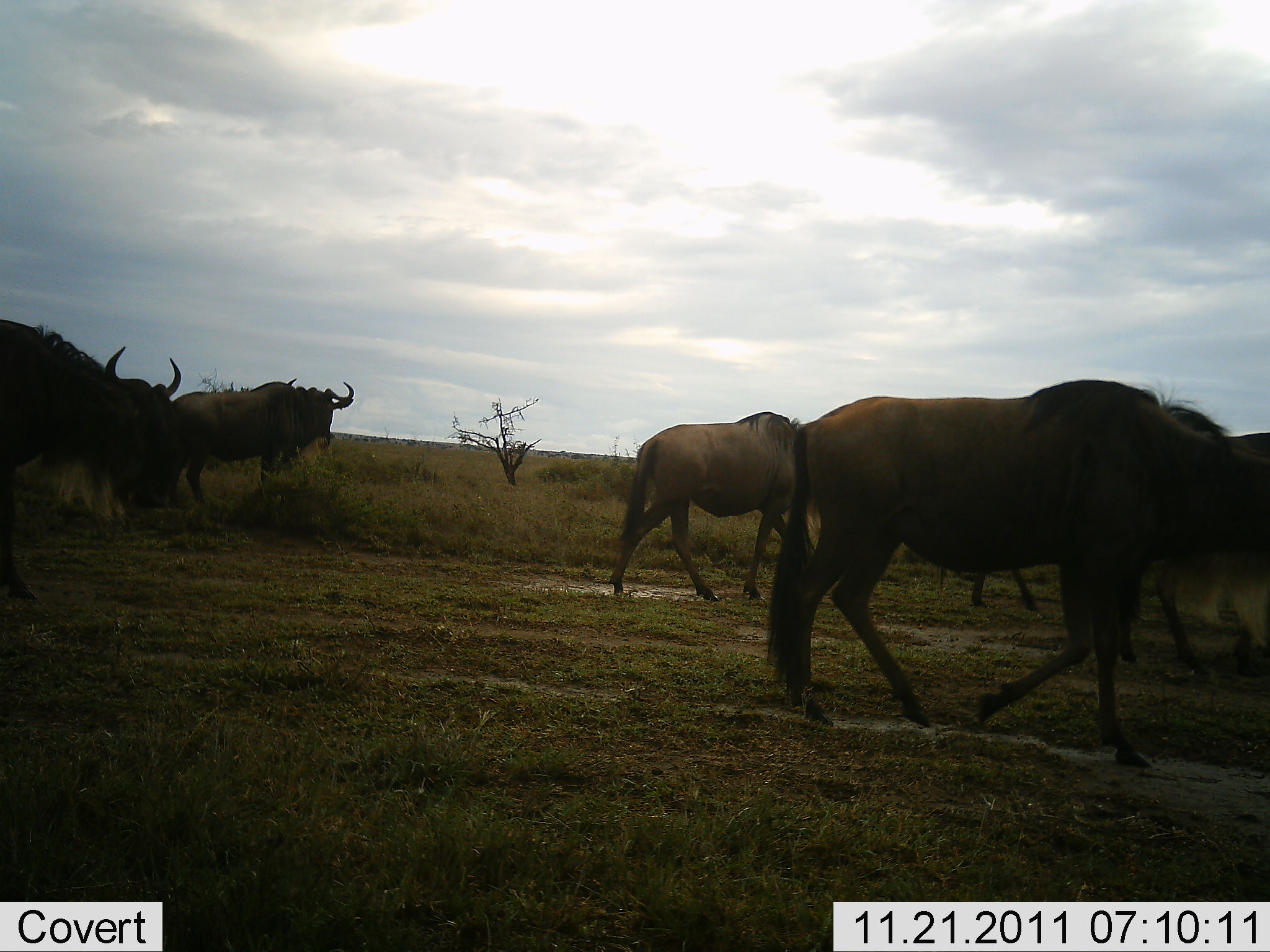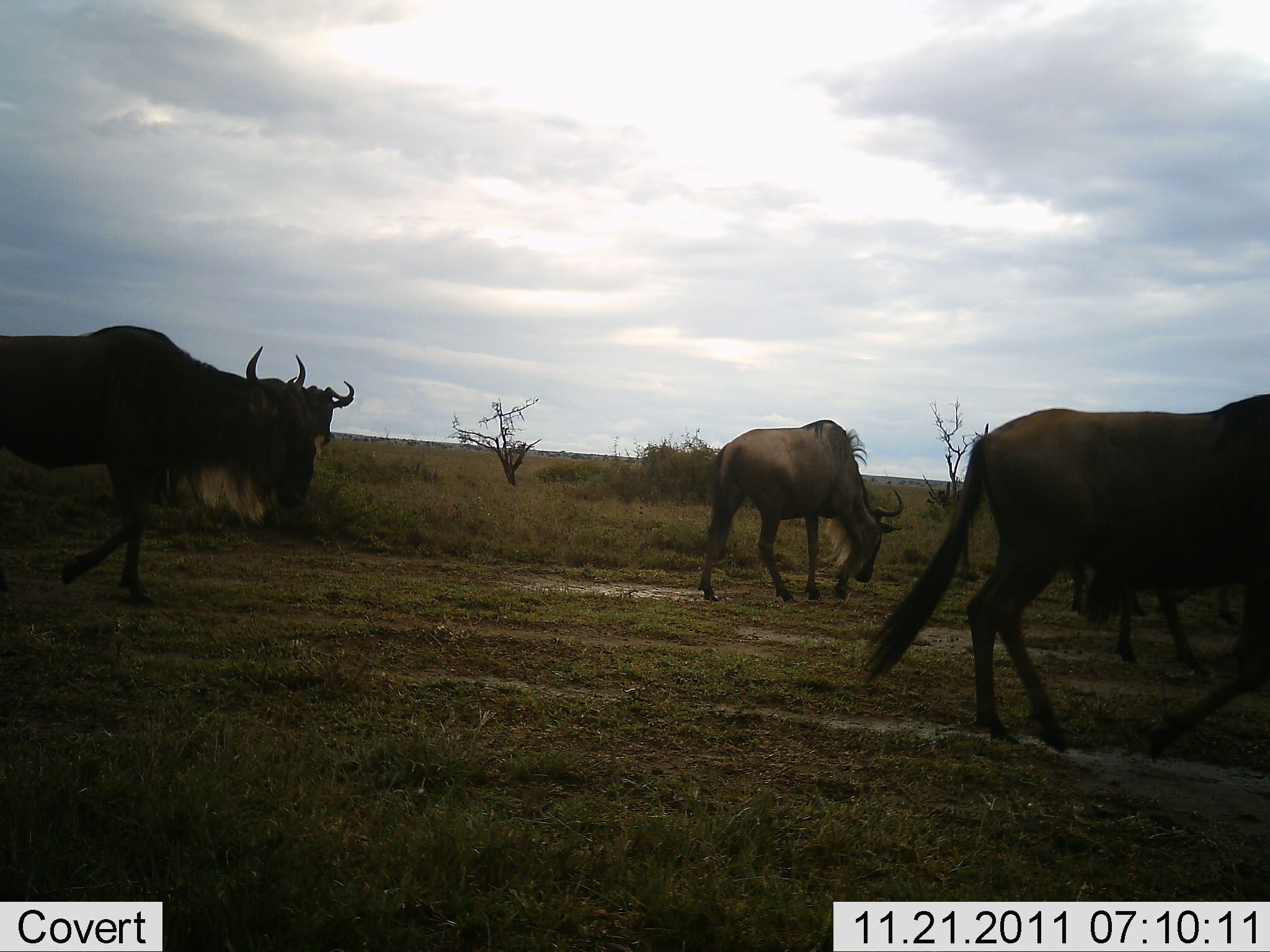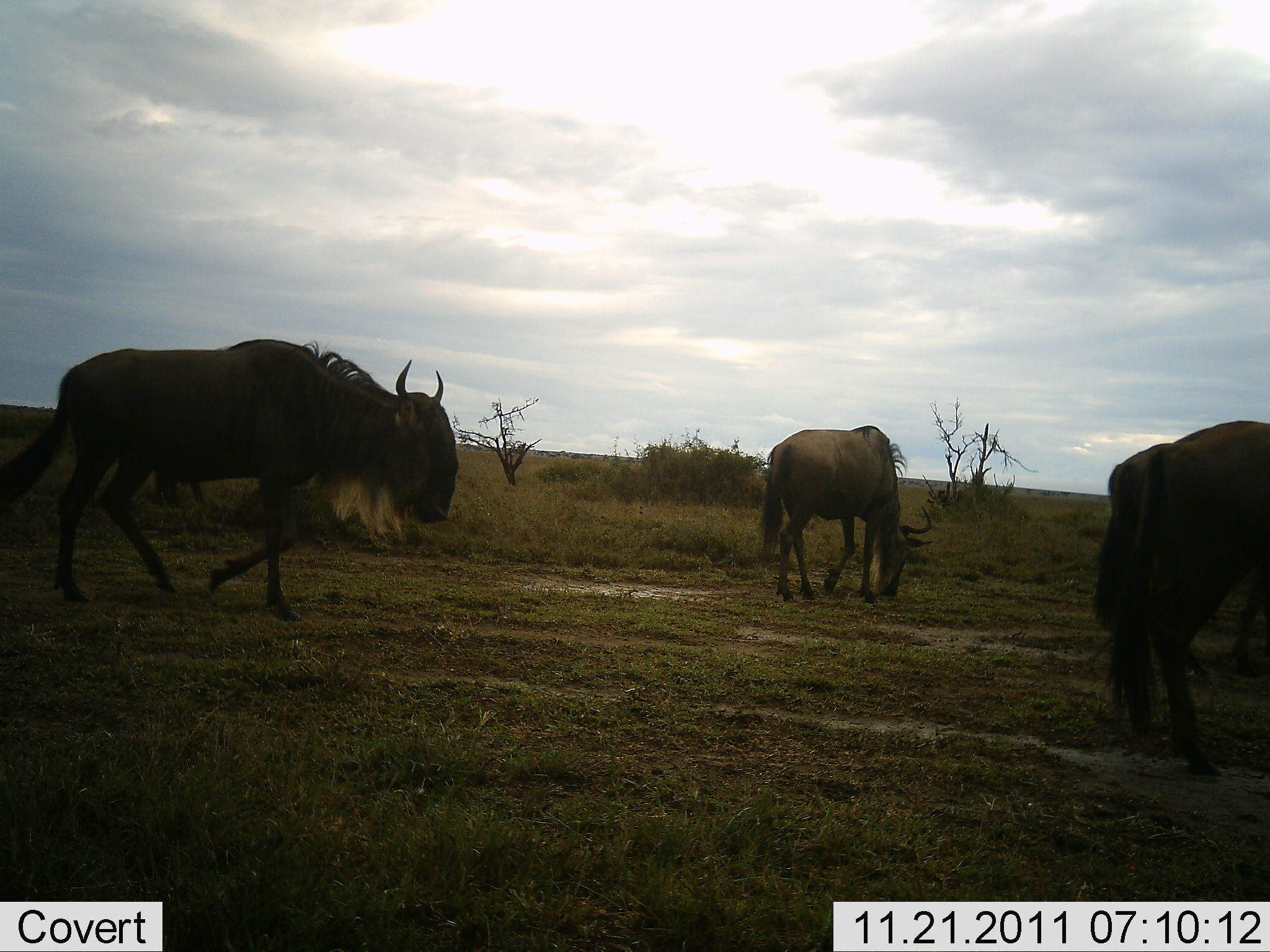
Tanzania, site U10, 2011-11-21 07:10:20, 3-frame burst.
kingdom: Animalia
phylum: Chordata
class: Mammalia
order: Artiodactyla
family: Bovidae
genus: Connochaetes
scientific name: Connochaetes taurinus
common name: blue wildebeest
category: wildebeest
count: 4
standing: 18%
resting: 0%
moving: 91%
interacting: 0%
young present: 0%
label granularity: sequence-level